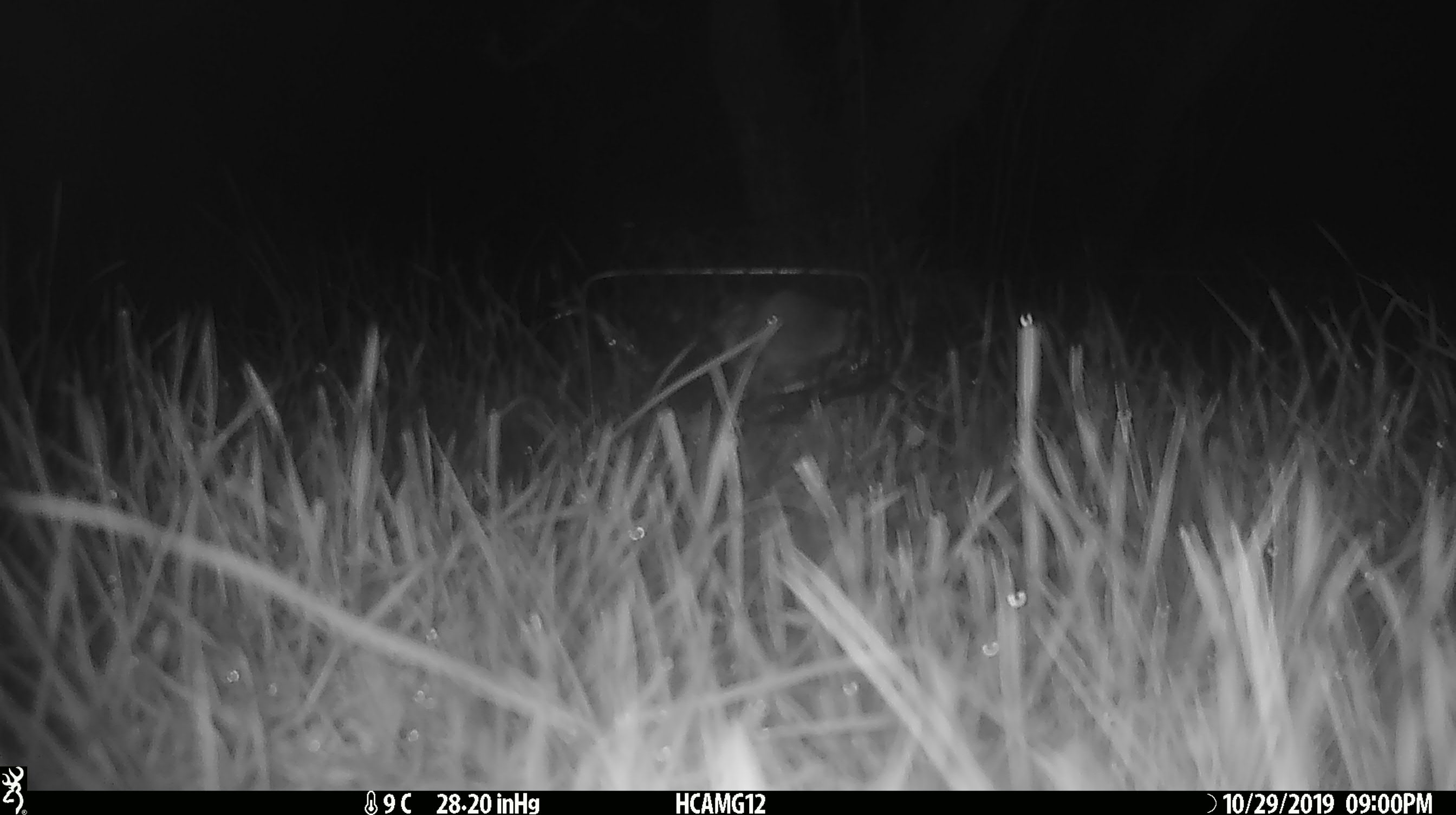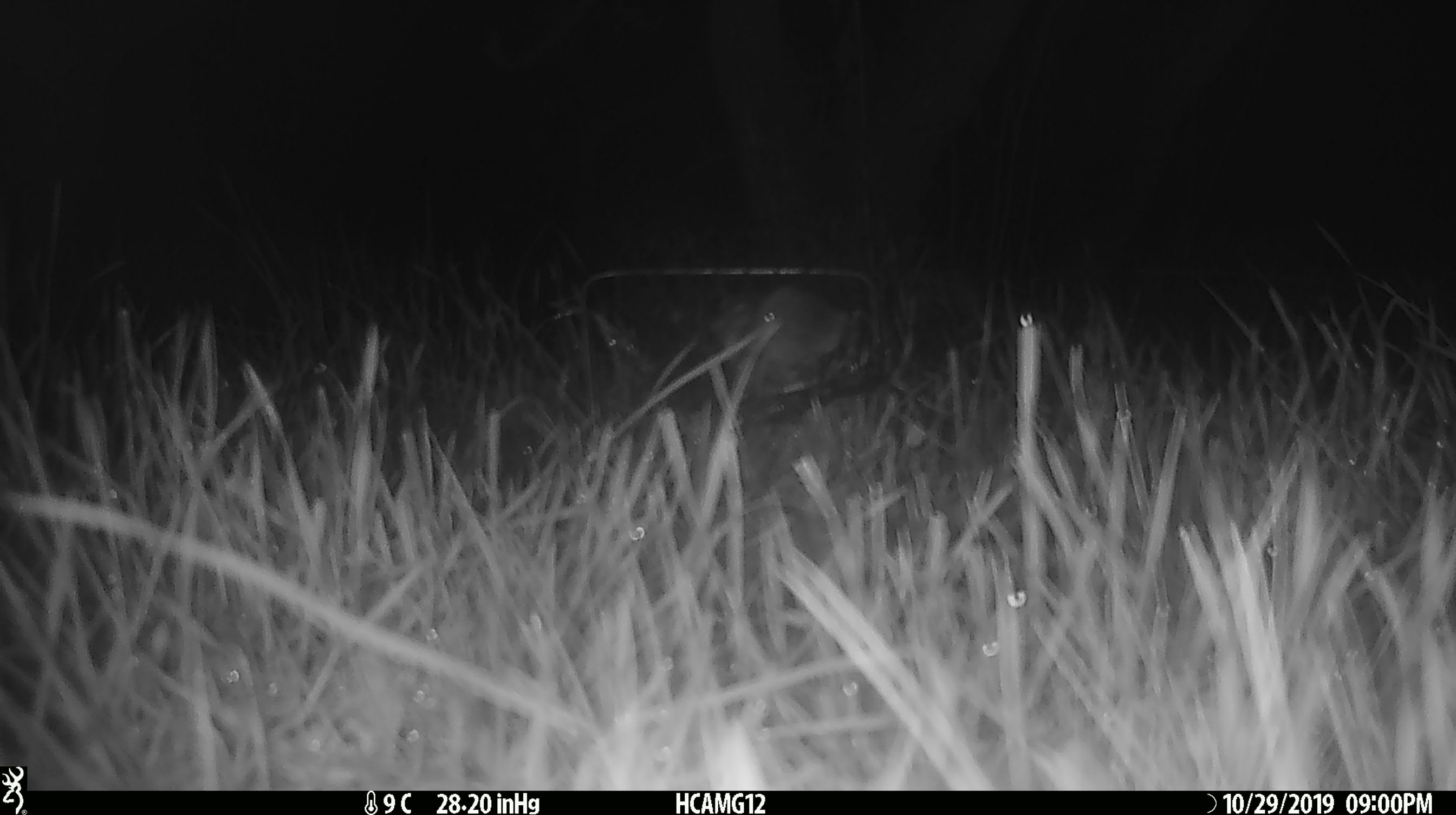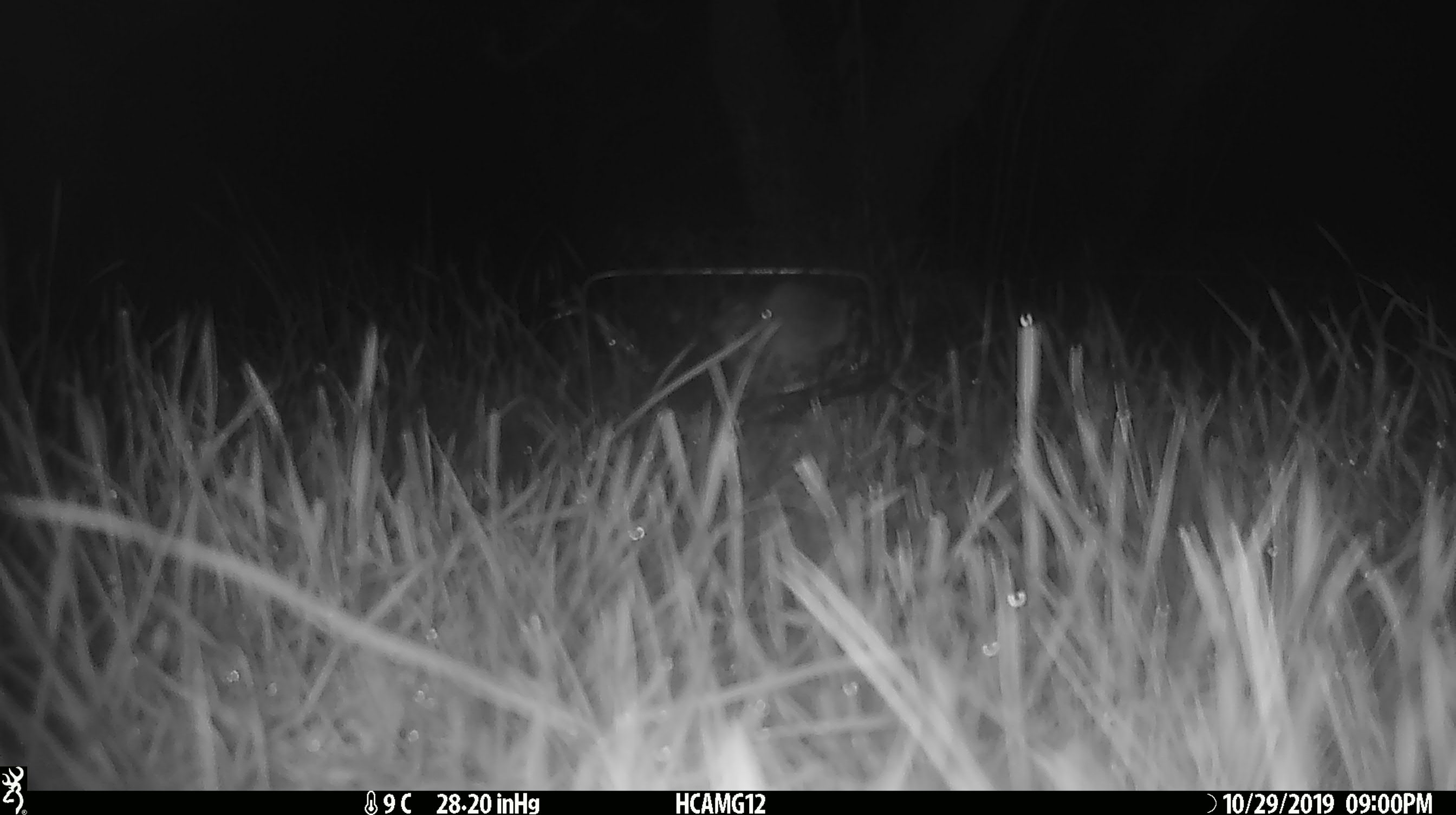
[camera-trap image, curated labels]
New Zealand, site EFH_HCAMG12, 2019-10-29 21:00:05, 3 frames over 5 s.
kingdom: Animalia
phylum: Chordata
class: Mammalia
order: Rodentia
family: Muridae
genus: Mus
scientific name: Mus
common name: mouse